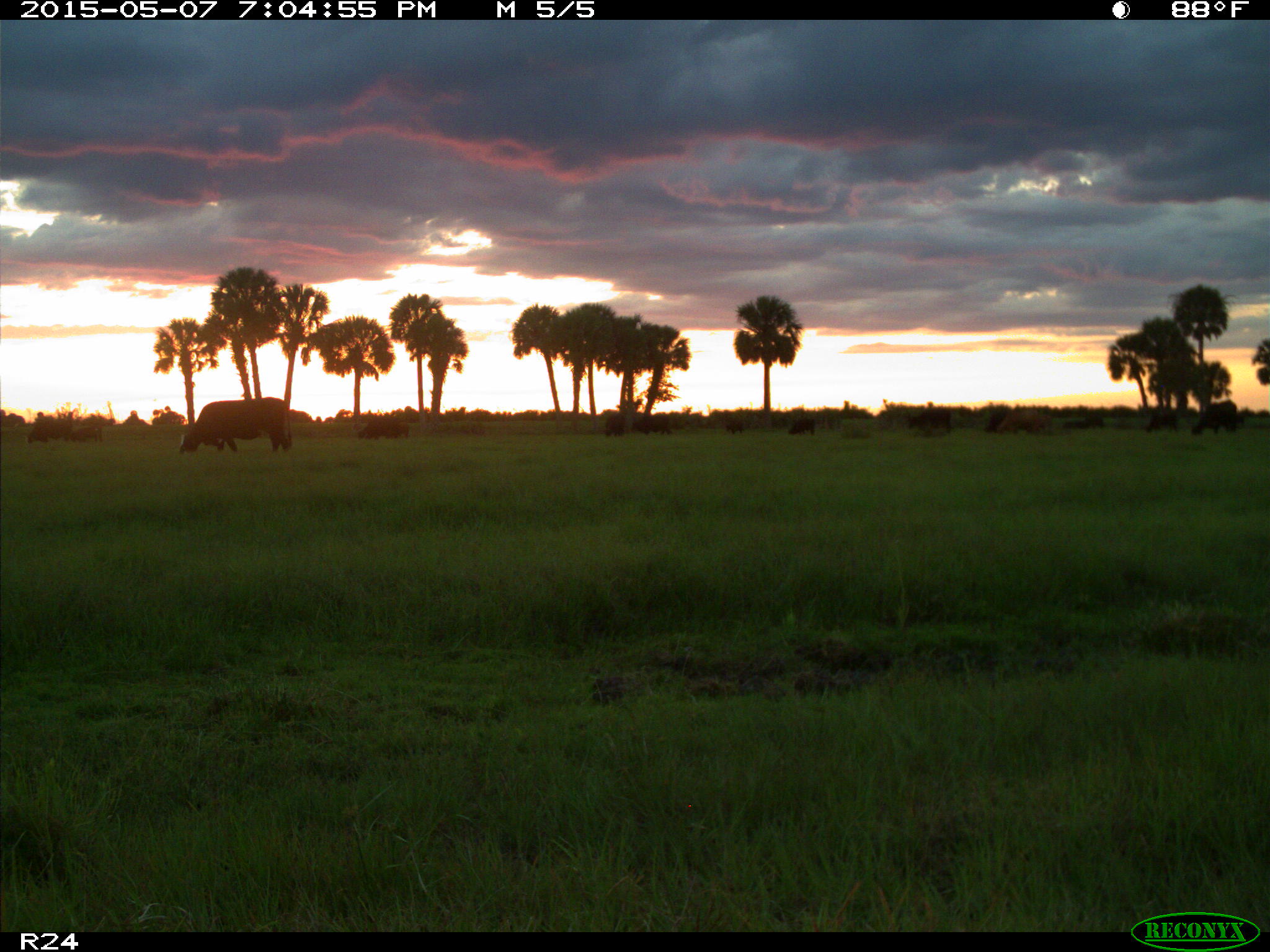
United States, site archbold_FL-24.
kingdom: Animalia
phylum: Chordata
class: Mammalia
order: Artiodactyla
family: Bovidae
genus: Bos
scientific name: Bos taurus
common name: domestic cow